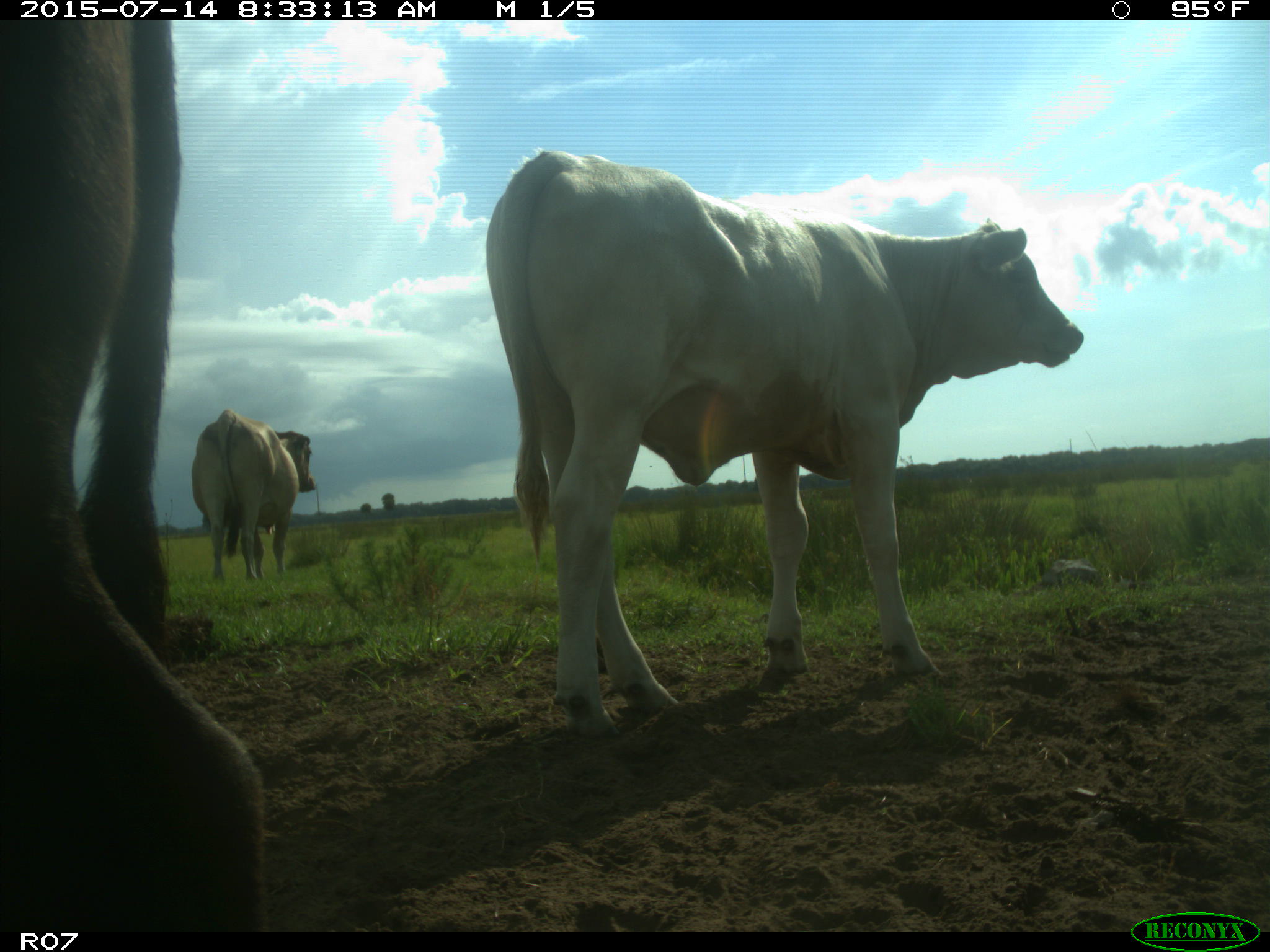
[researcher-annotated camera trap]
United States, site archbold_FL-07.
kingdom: Animalia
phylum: Chordata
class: Mammalia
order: Artiodactyla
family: Bovidae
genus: Bos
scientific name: Bos taurus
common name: domestic cow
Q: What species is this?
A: Bos taurus (domestic cow).